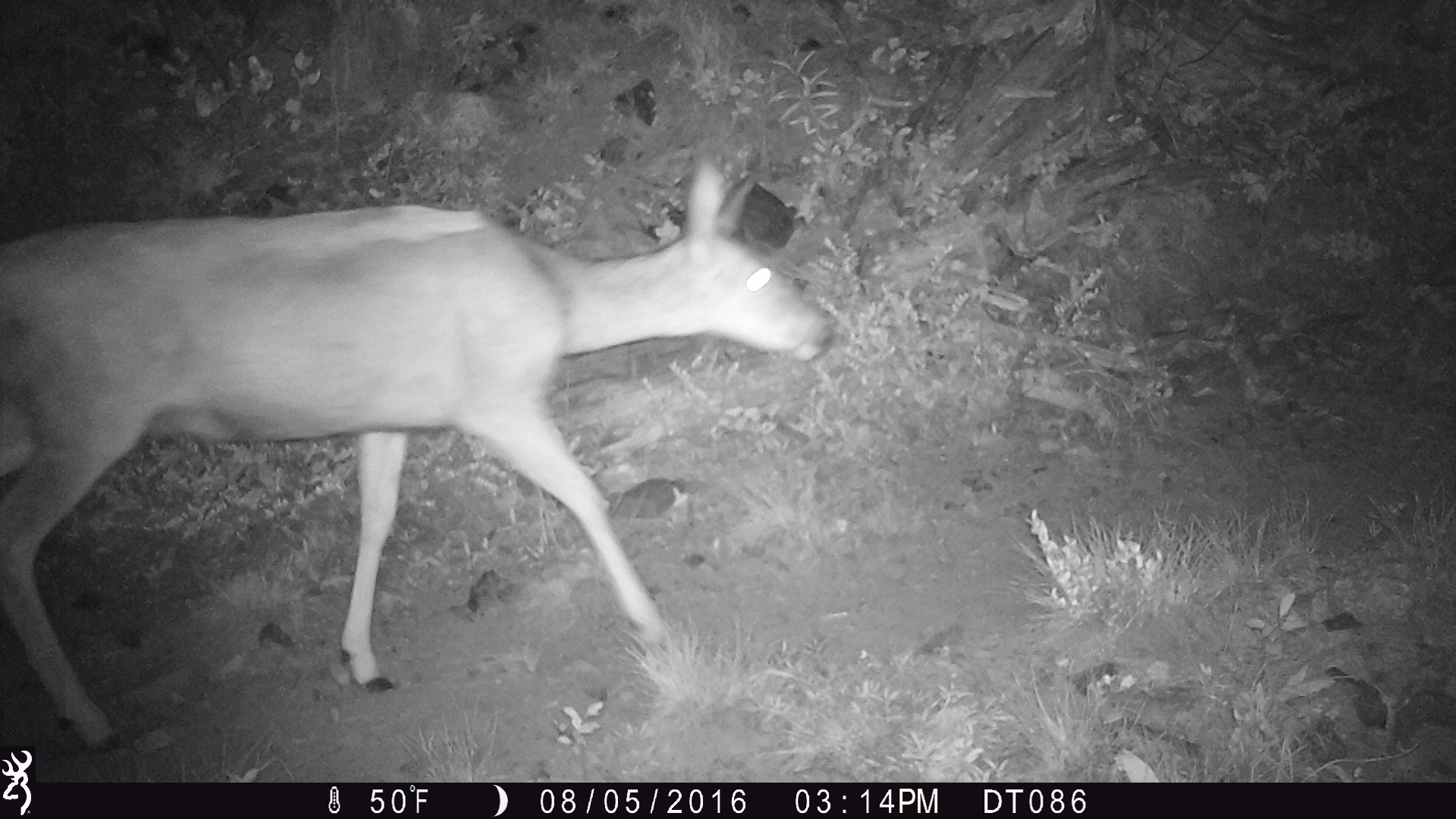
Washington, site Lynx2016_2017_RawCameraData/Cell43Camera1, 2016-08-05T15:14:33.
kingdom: Animalia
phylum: Chordata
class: Mammalia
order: Artiodactyla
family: Cervidae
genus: Odocoileus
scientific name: Odocoileus hemionus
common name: mule deer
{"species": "Odocoileus hemionus (mule deer)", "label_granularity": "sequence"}